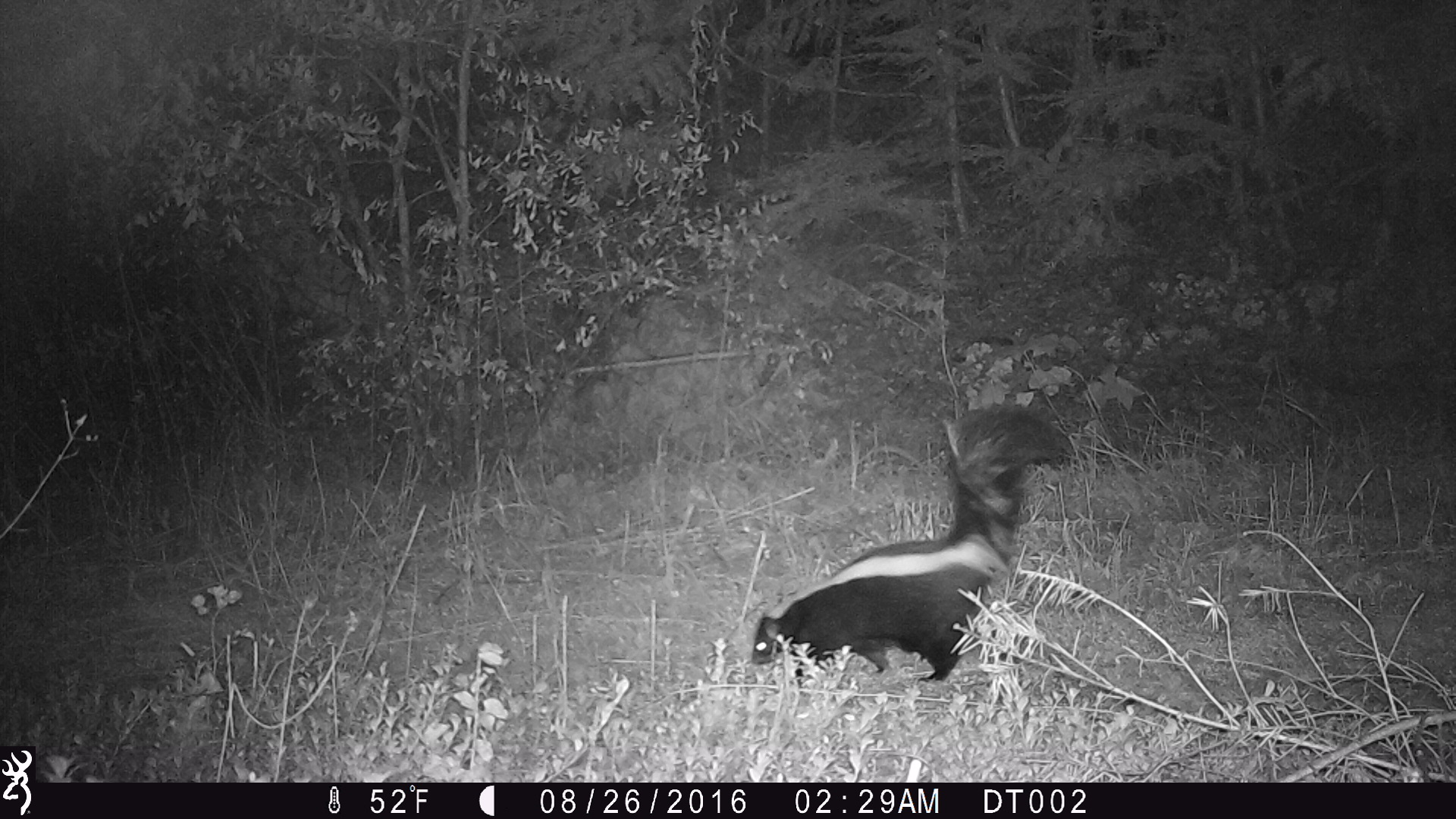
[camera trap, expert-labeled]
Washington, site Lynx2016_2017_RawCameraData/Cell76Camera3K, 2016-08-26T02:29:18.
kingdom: Animalia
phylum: Chordata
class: Mammalia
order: Carnivora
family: Mephitidae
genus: Mephitis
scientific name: Mephitis mephitis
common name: striped skunk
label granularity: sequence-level